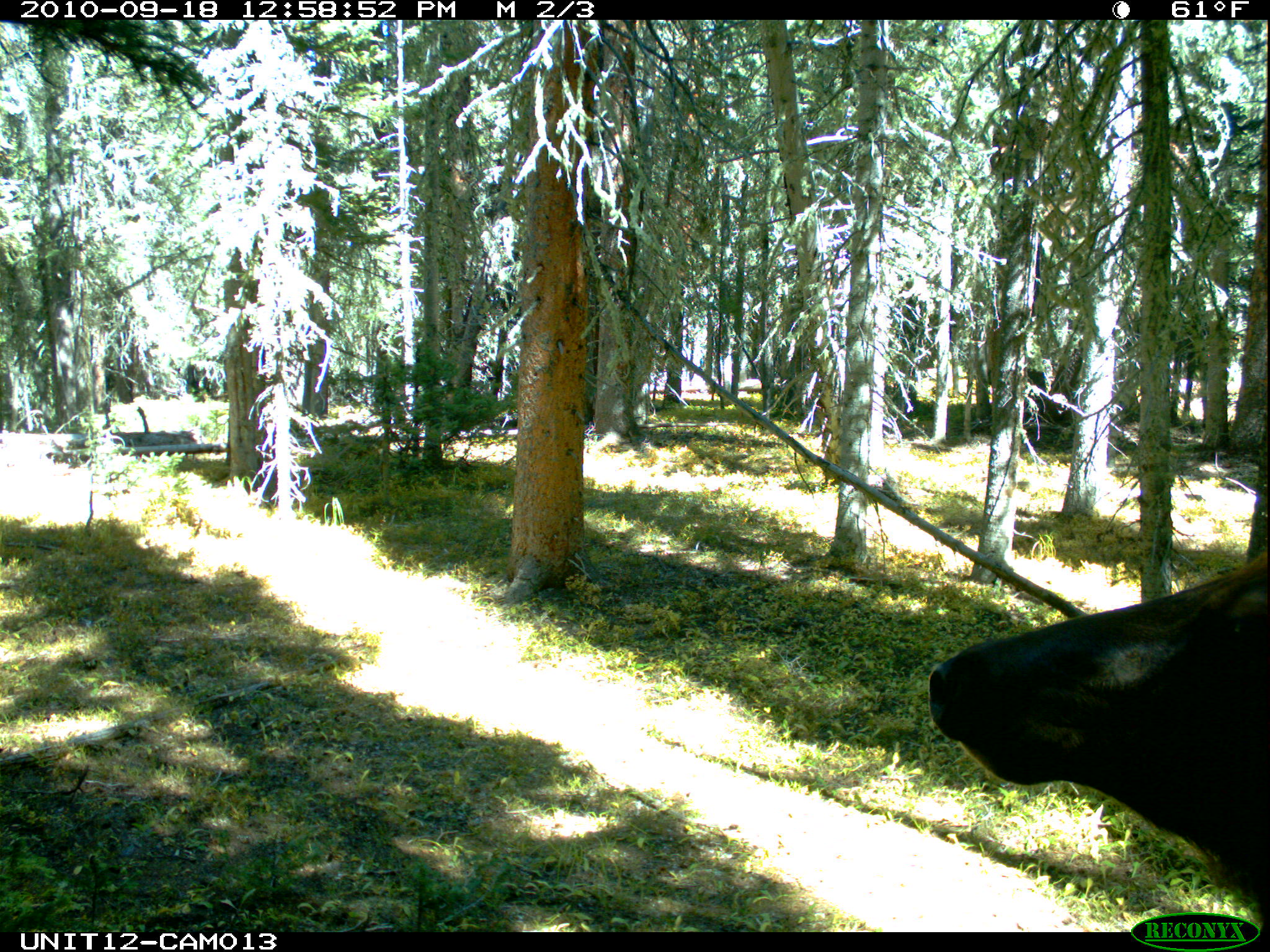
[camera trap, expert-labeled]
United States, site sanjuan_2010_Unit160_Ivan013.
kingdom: Animalia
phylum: Chordata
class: Mammalia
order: Artiodactyla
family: Cervidae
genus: Cervus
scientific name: Cervus elaphus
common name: red deer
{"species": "Cervus elaphus (red deer)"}